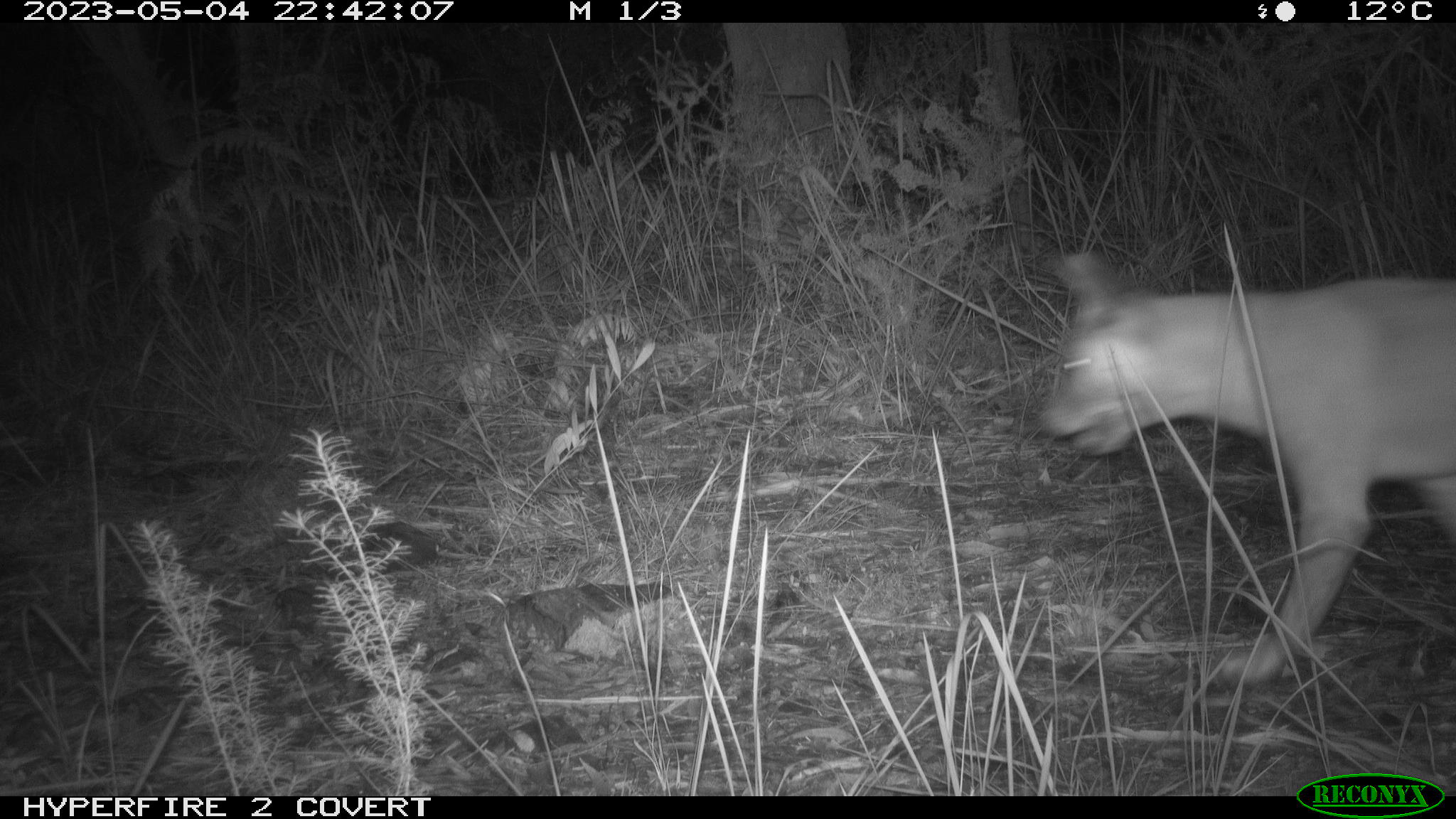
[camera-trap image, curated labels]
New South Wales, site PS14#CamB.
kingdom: Animalia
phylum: Chordata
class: Mammalia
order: Carnivora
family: Canidae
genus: Canis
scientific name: Canis familiaris dingo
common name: dingo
Dingo (Canis familiaris dingo).